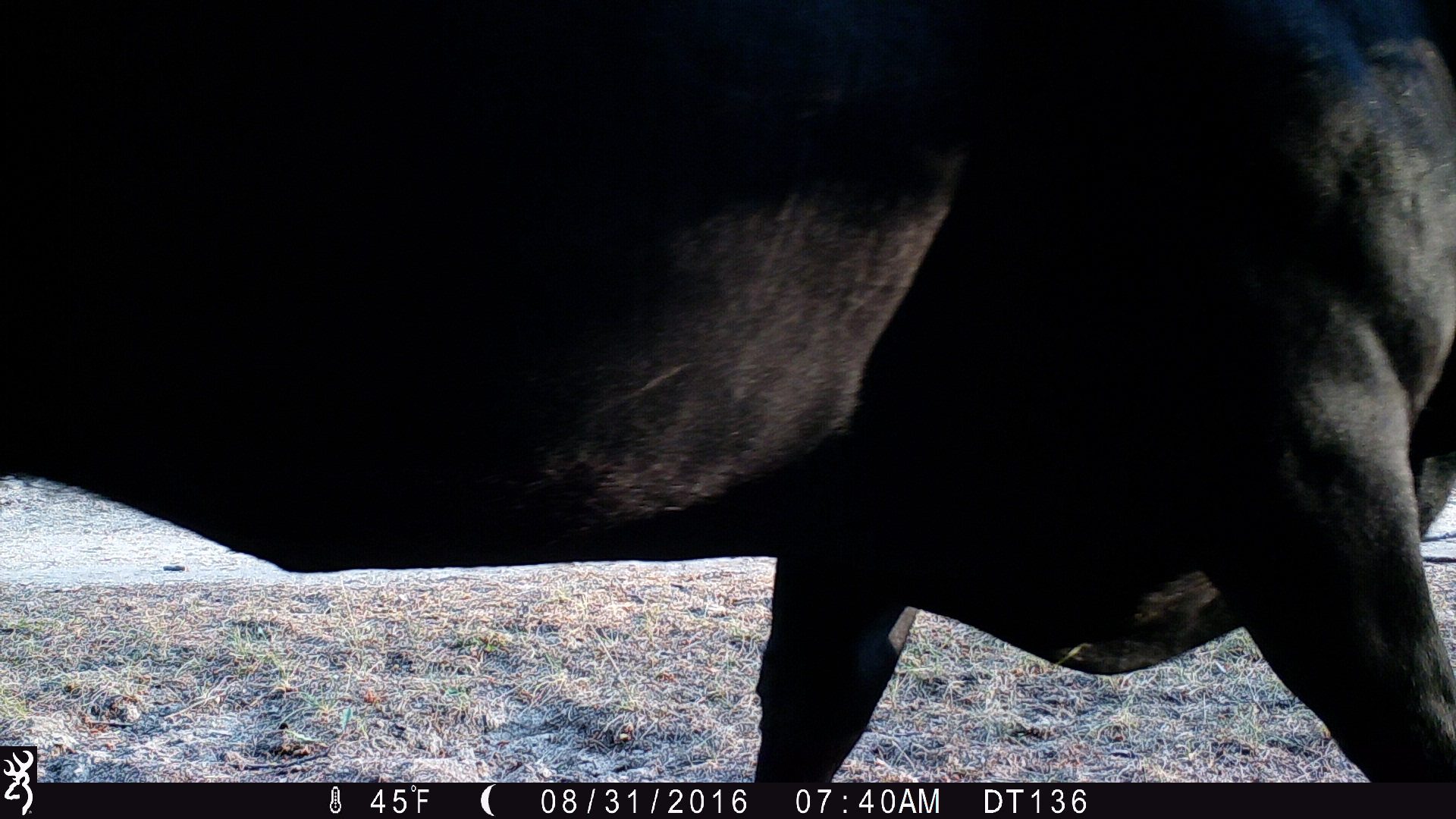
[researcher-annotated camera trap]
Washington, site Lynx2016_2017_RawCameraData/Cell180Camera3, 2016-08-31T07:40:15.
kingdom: Animalia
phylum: Chordata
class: Mammalia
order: Artiodactyla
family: Bovidae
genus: Bos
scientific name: Bos taurus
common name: domestic cattle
Domestic cattle (Bos taurus). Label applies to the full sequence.